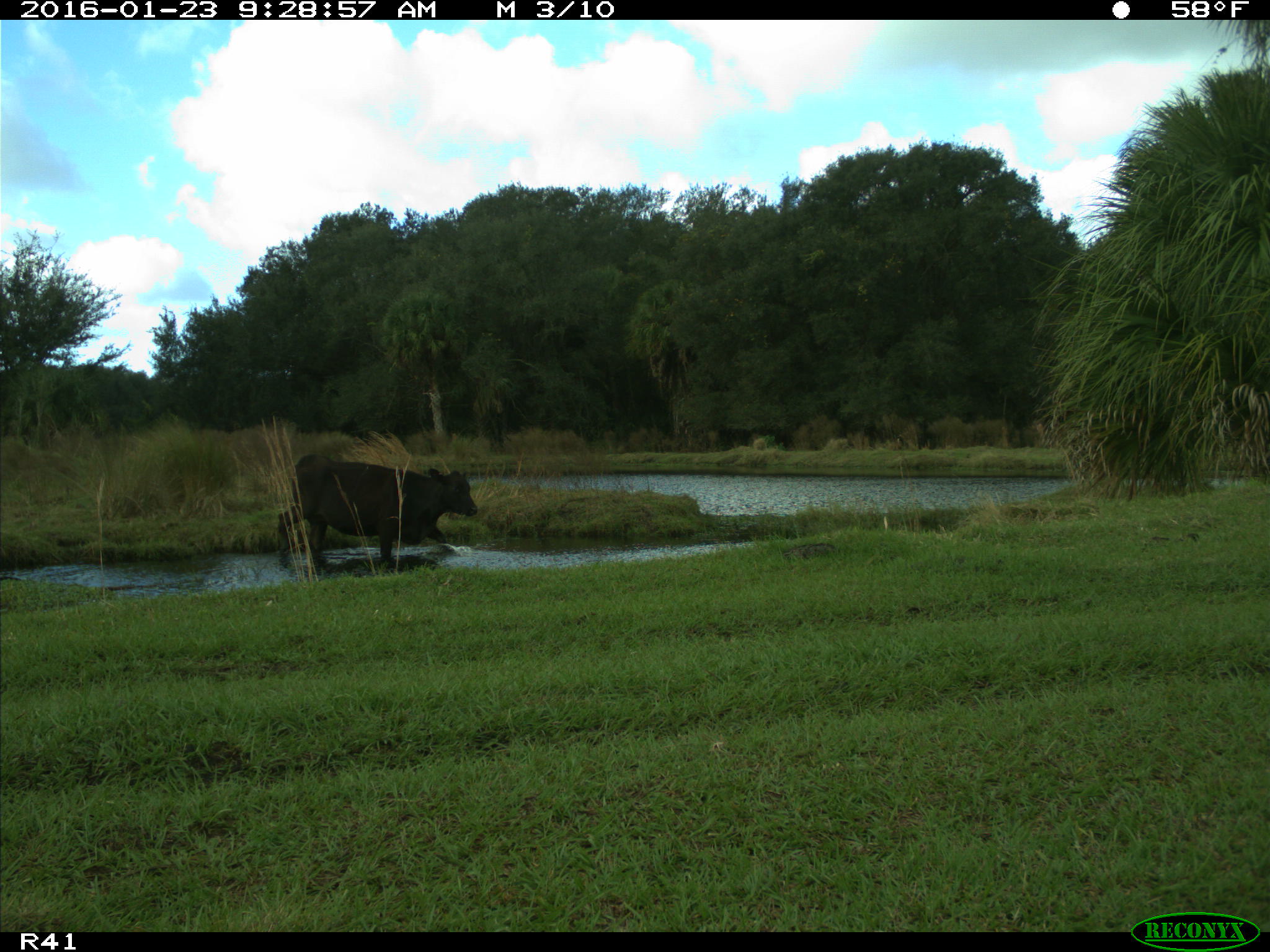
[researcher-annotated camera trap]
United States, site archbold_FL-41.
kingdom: Animalia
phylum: Chordata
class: Mammalia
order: Artiodactyla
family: Bovidae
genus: Bos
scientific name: Bos taurus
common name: domestic cow